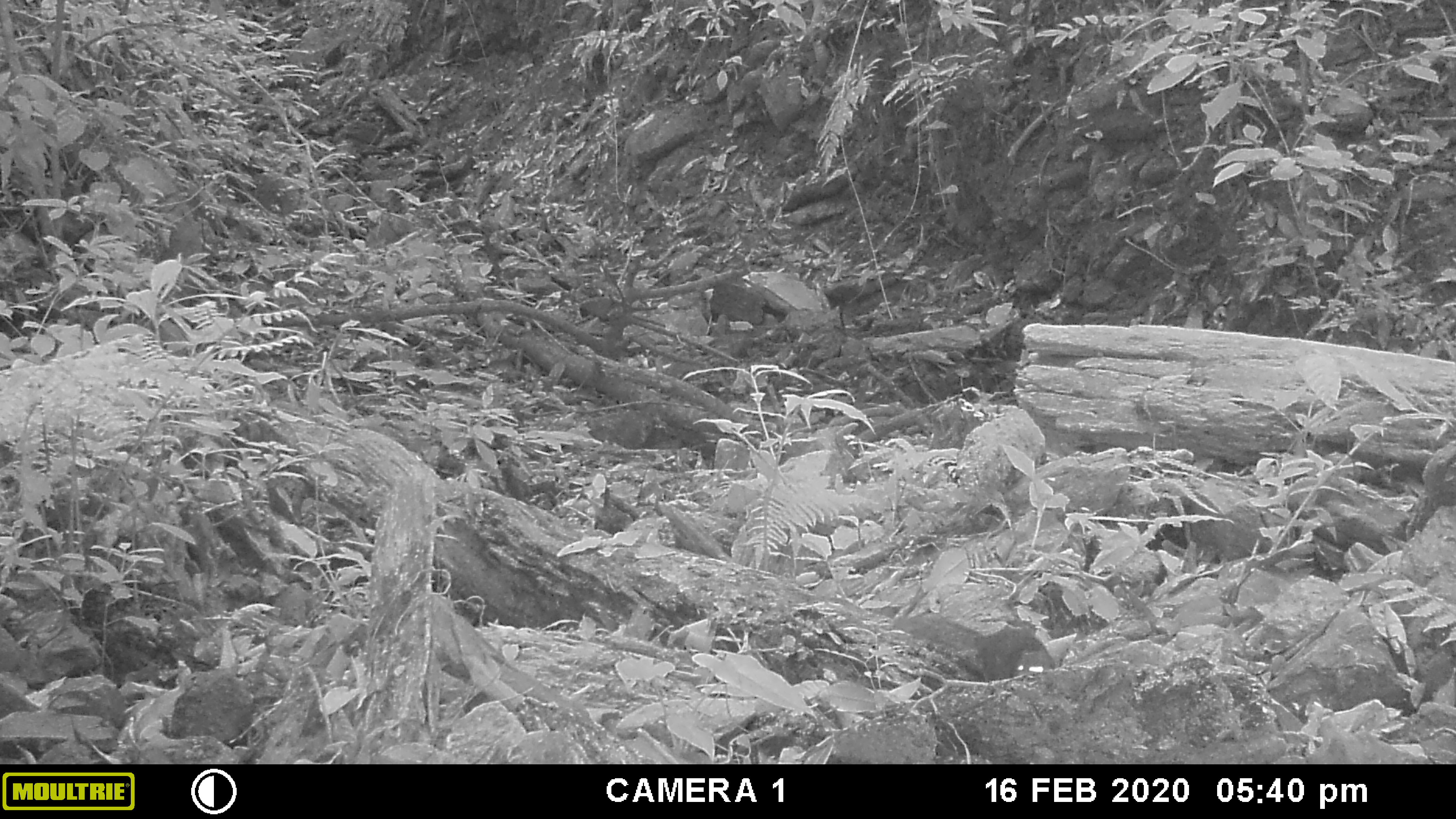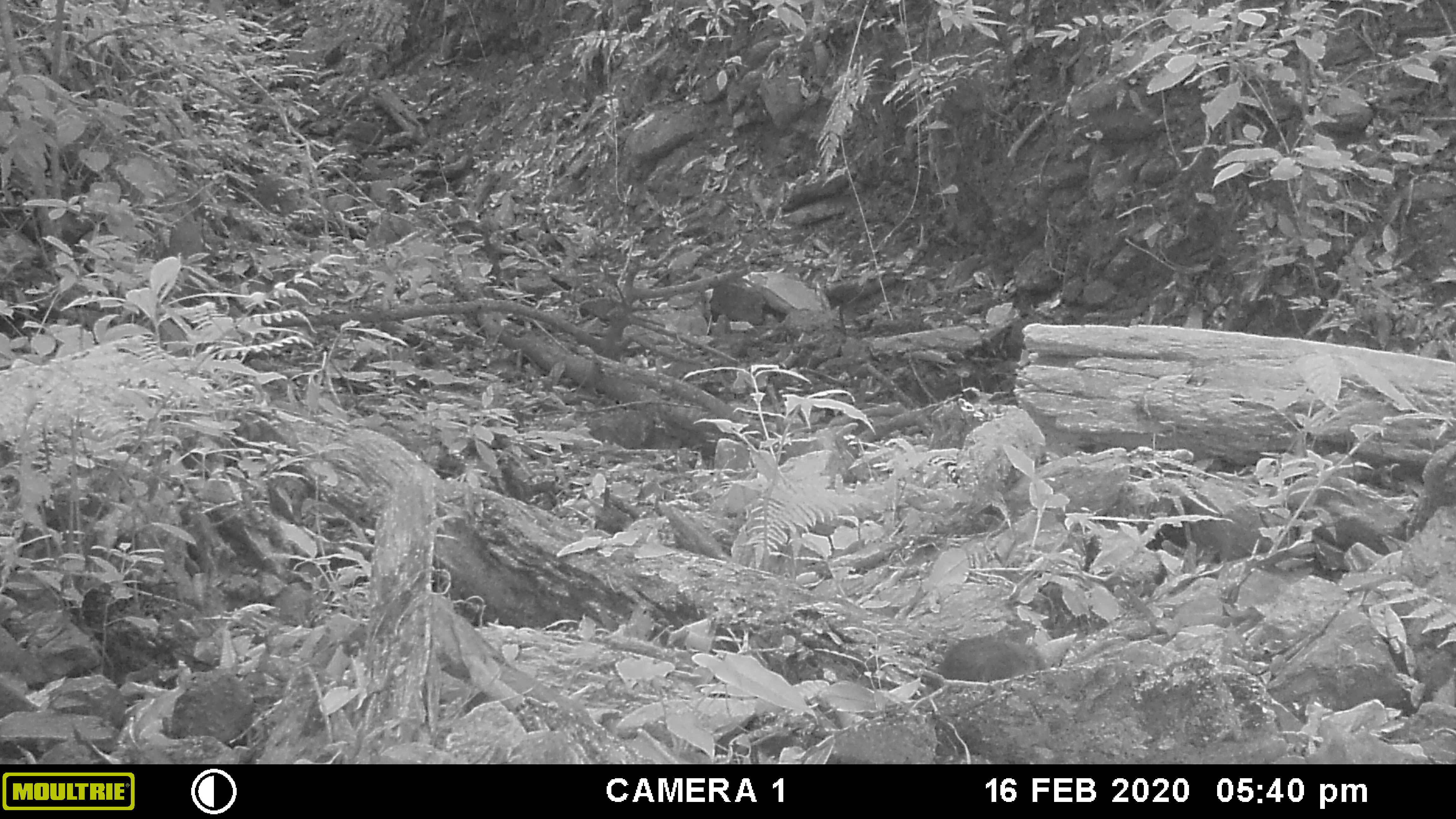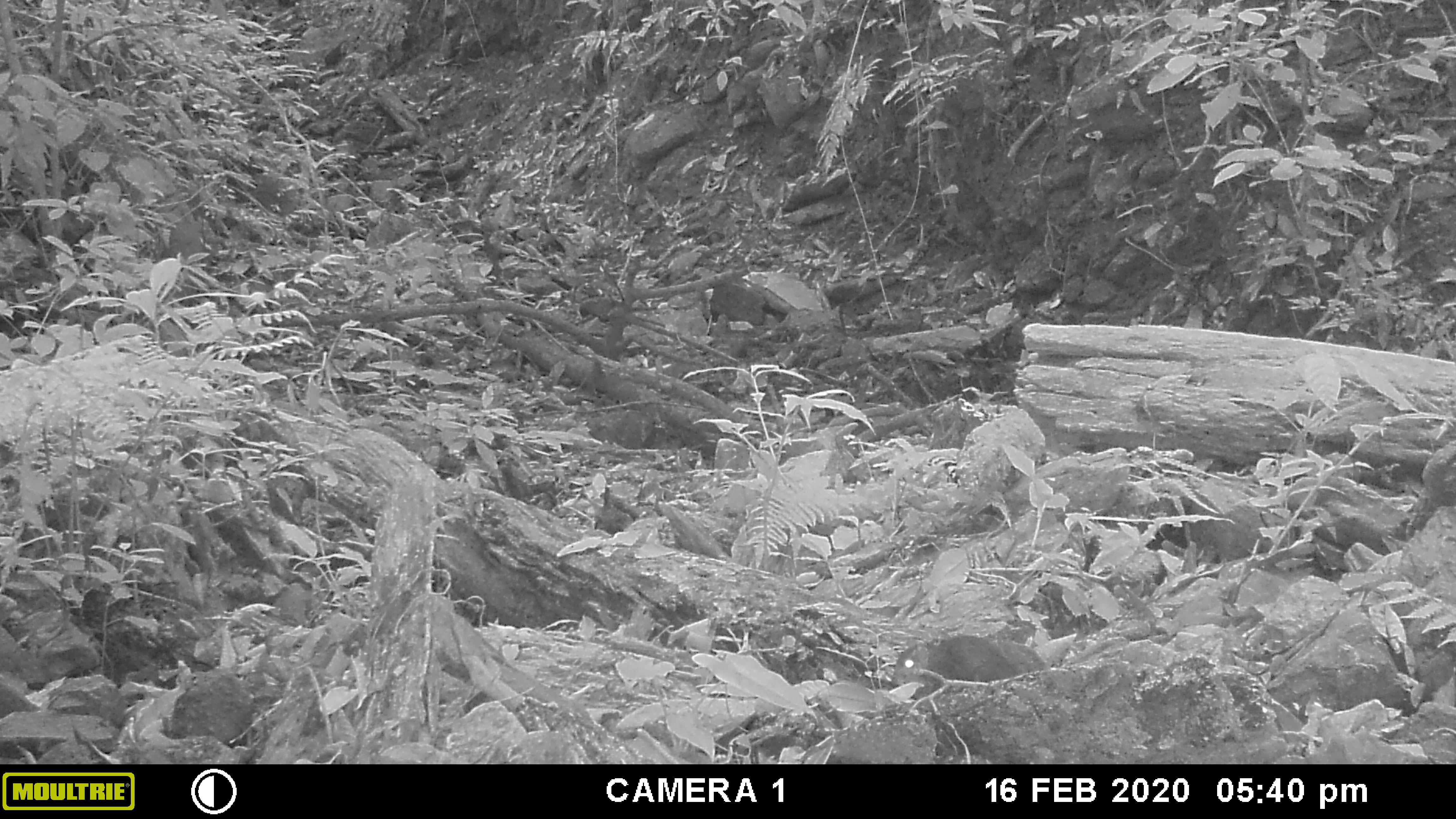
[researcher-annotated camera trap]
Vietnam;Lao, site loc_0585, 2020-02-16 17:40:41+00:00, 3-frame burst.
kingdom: Animalia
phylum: Chordata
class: Mammalia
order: Rodentia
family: Sciuridae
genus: Sciurus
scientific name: Sciurus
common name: squirrel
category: unidentified squirrel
Unidentified squirrel (squirrel) (Sciurus). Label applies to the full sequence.